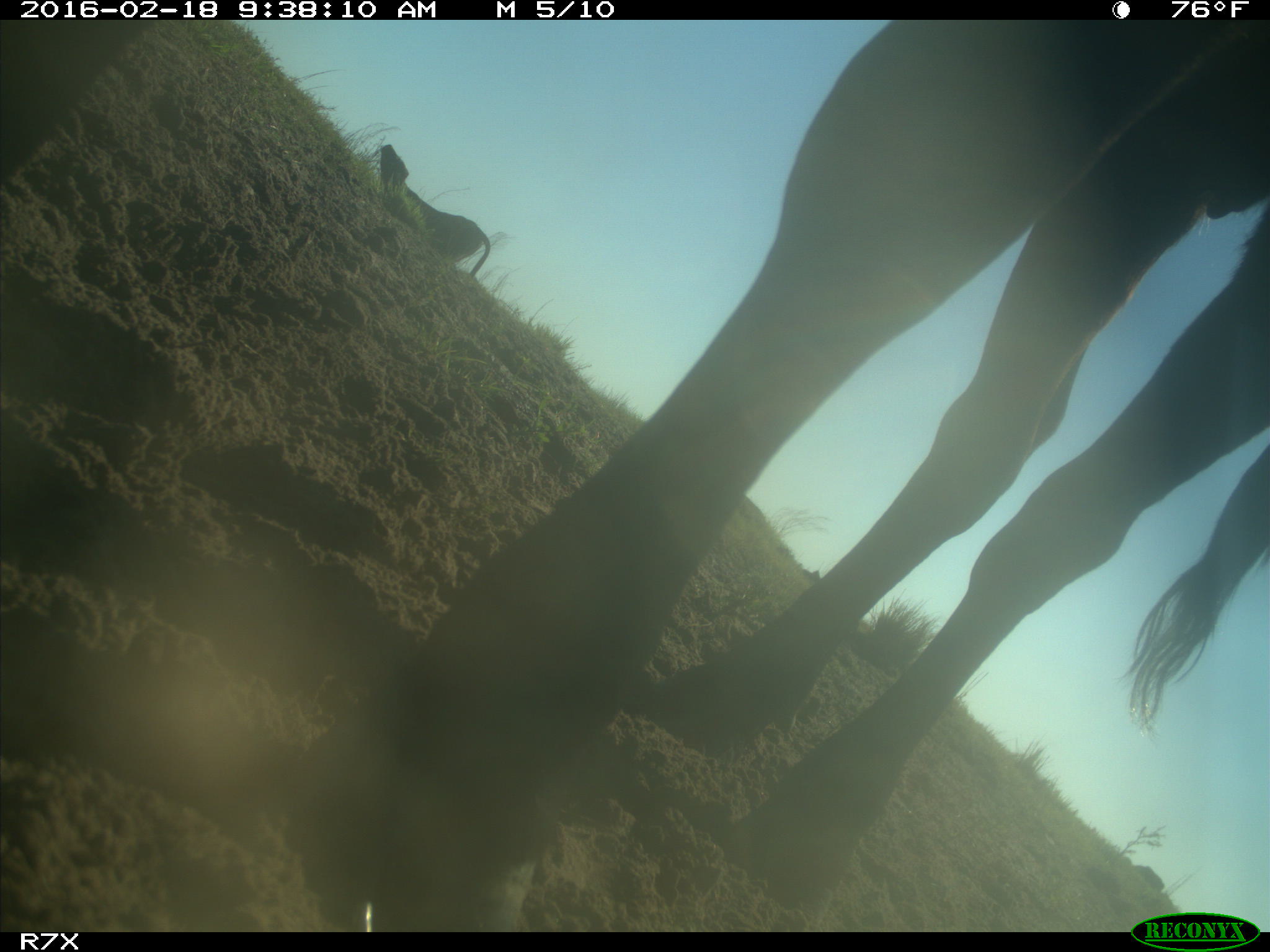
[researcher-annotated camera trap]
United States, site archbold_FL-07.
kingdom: Animalia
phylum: Chordata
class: Mammalia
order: Artiodactyla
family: Bovidae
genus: Bos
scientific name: Bos taurus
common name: domestic cow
Bos taurus (domestic cow).